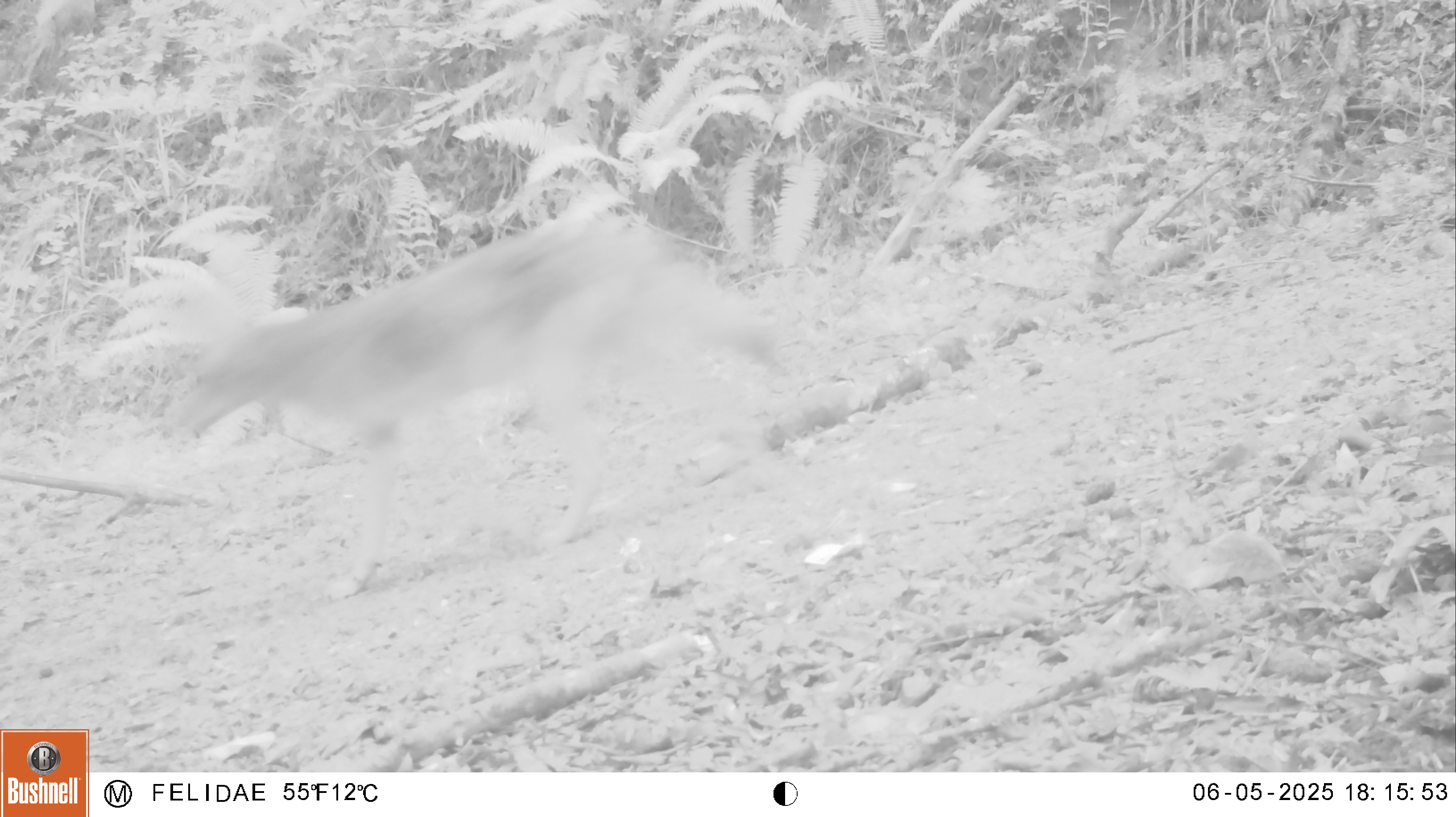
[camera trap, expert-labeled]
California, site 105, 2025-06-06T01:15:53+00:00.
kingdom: Animalia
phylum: Chordata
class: Mammalia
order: Carnivora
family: Canidae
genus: Canis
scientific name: Canis latrans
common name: coyote